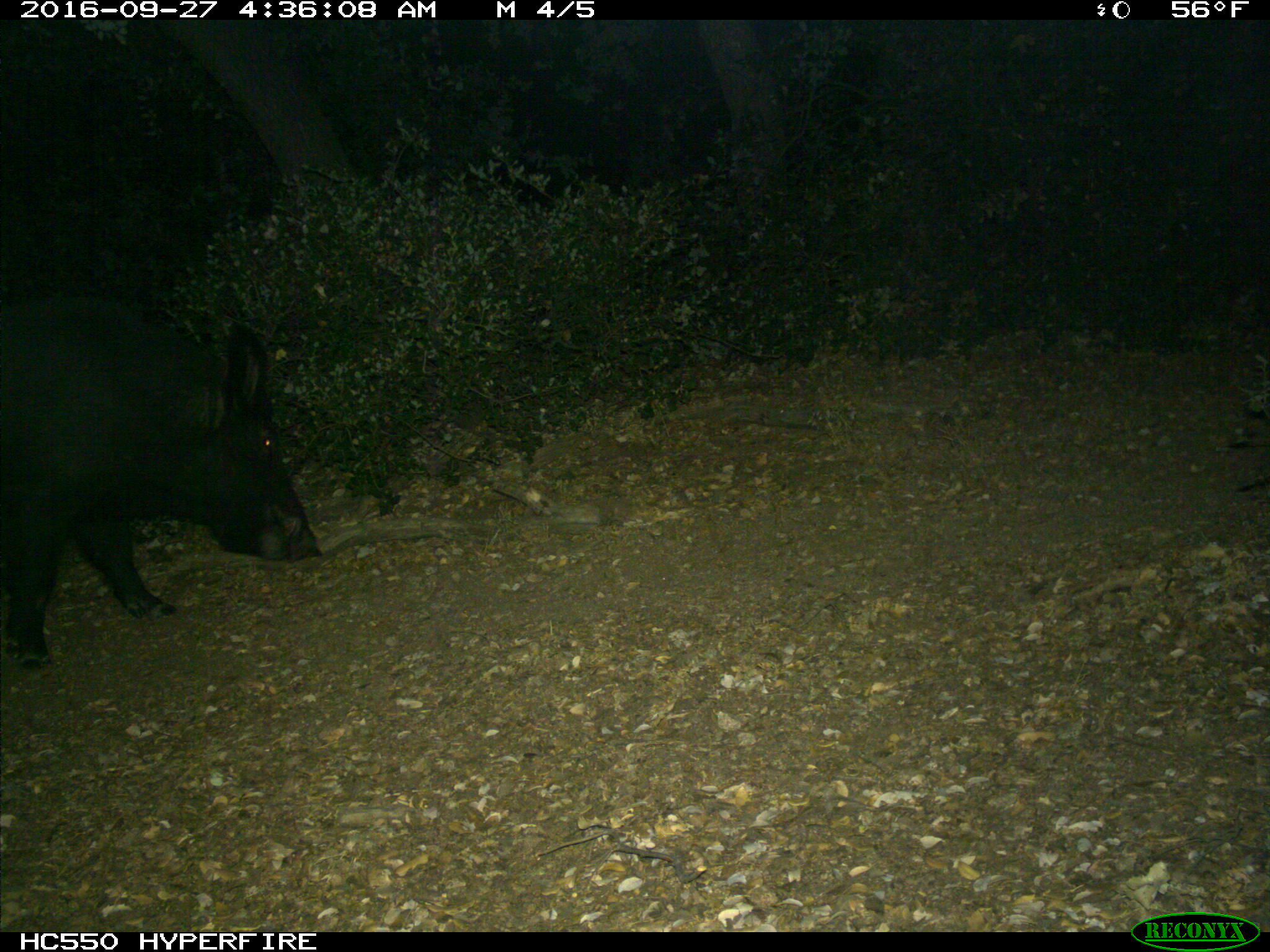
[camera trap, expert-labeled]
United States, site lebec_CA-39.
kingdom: Animalia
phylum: Chordata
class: Mammalia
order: Artiodactyla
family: Suidae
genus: Sus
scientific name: Sus scrofa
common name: wild boar